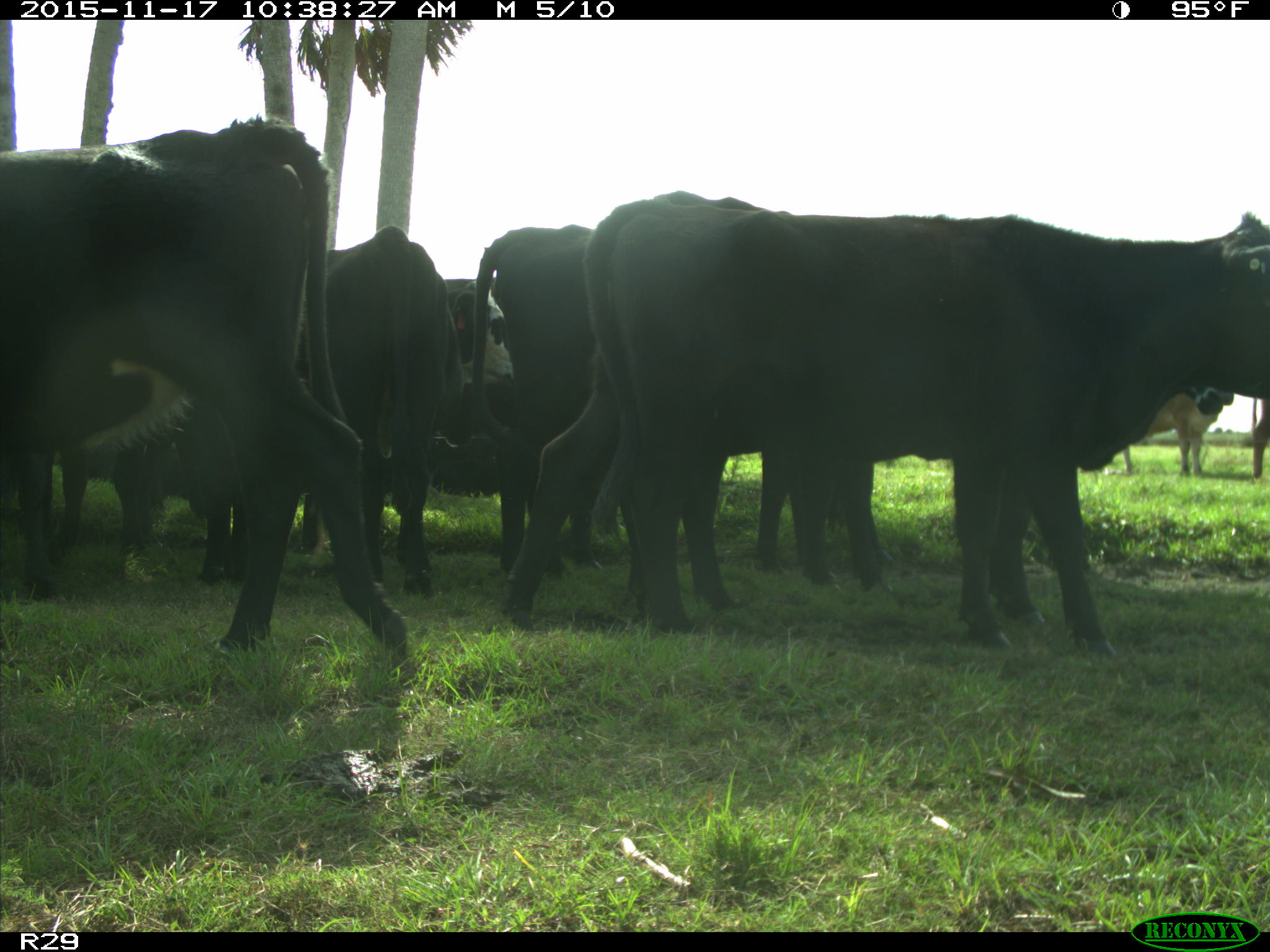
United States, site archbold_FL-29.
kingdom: Animalia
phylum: Chordata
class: Mammalia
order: Artiodactyla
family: Bovidae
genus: Bos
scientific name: Bos taurus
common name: domestic cow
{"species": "Bos taurus (domestic cow)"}